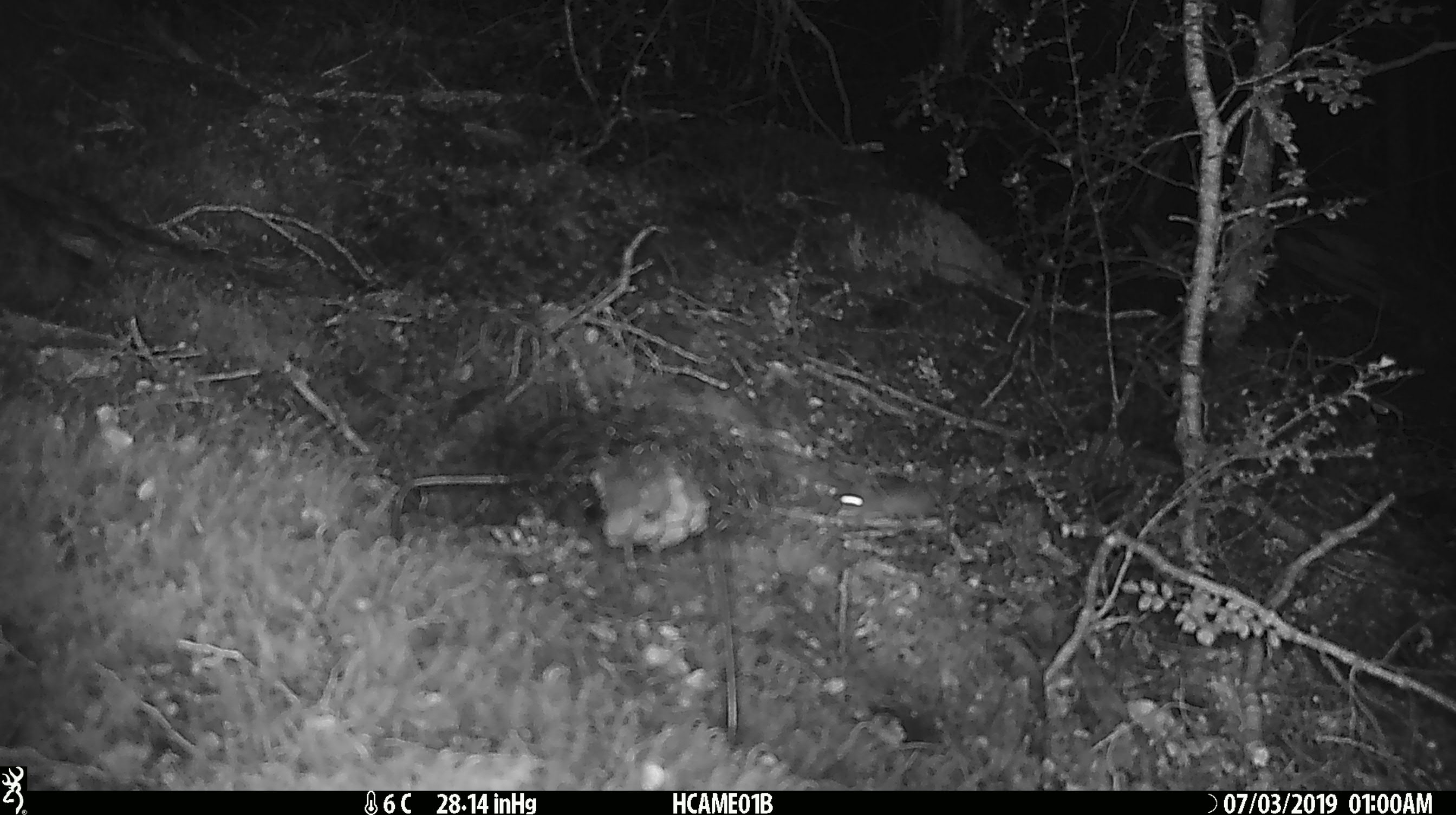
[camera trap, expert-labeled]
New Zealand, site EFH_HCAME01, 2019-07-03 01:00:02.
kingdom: Animalia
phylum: Chordata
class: Mammalia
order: Rodentia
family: Muridae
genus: Mus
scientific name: Mus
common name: mouse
Mouse (Mus).